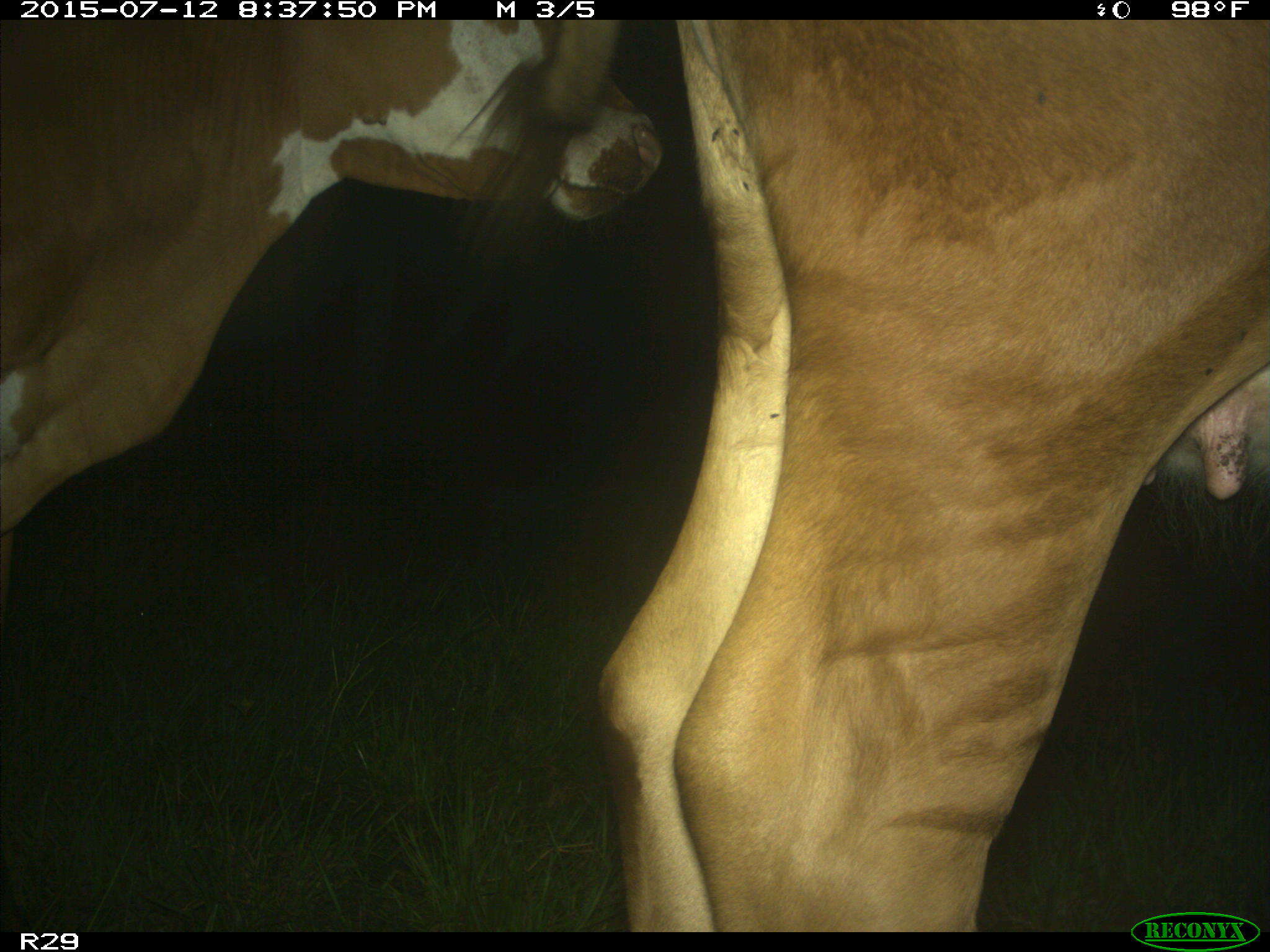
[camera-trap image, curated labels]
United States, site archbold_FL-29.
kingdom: Animalia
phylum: Chordata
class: Mammalia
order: Artiodactyla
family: Bovidae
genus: Bos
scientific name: Bos taurus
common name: domestic cow